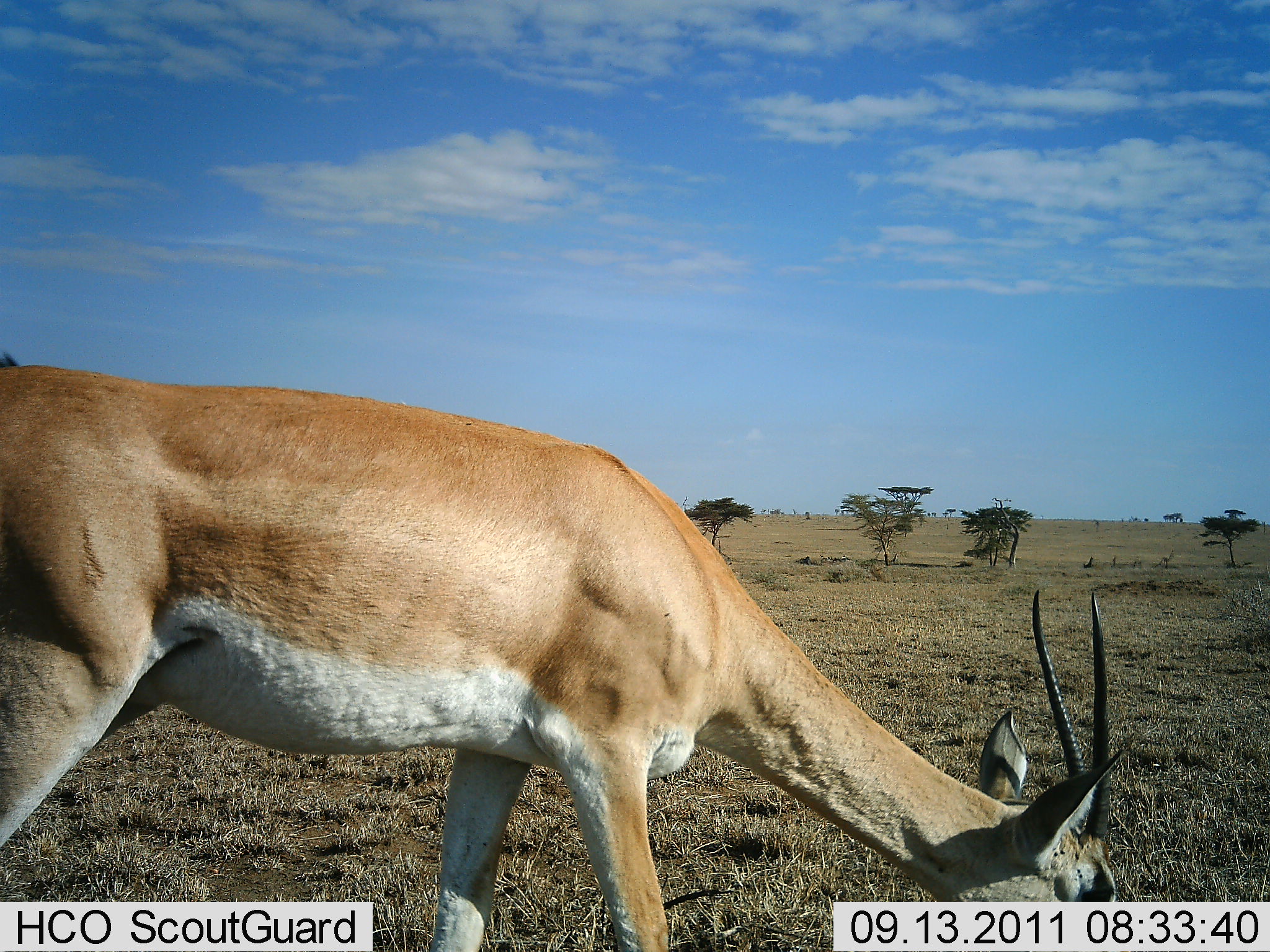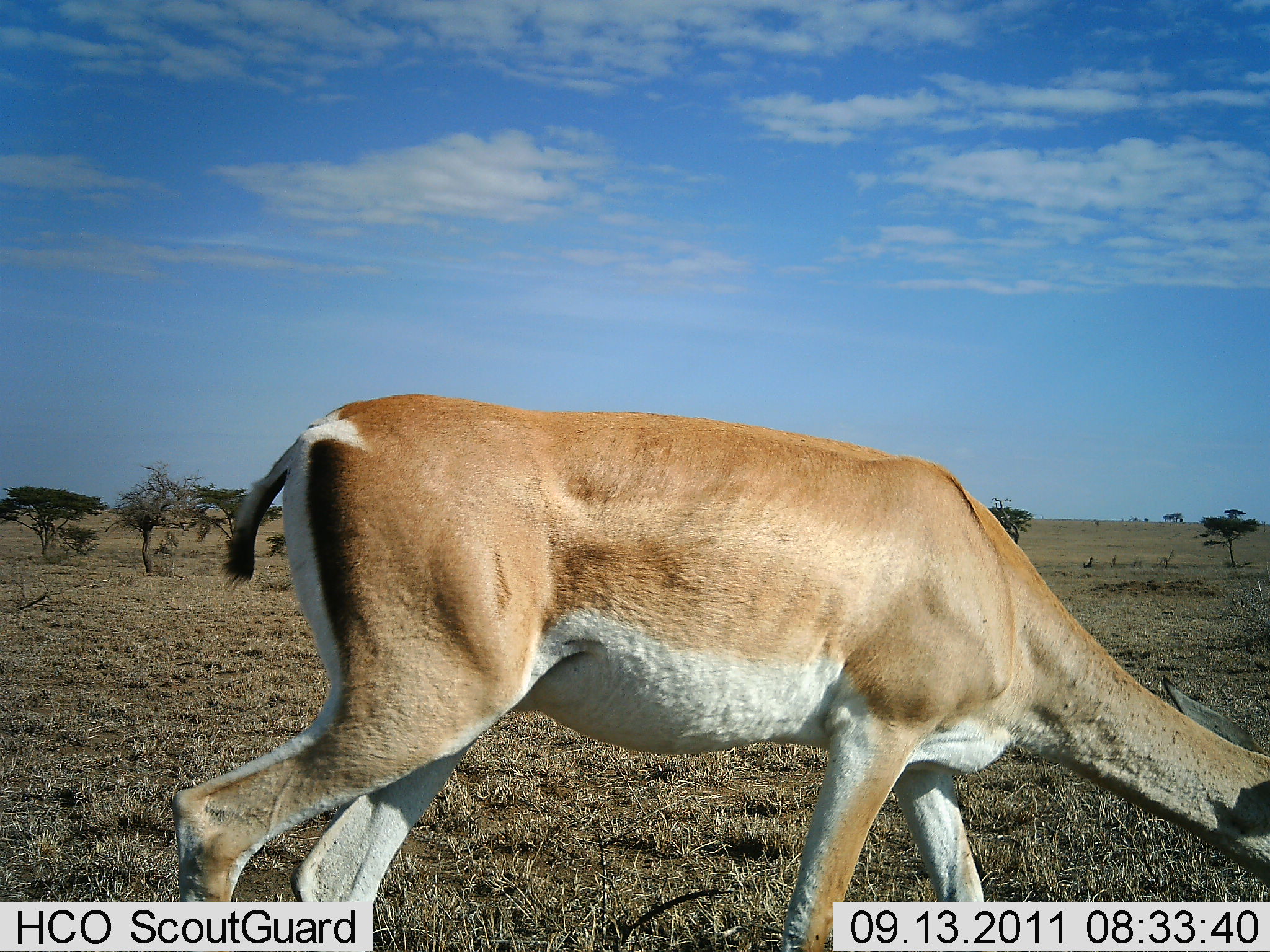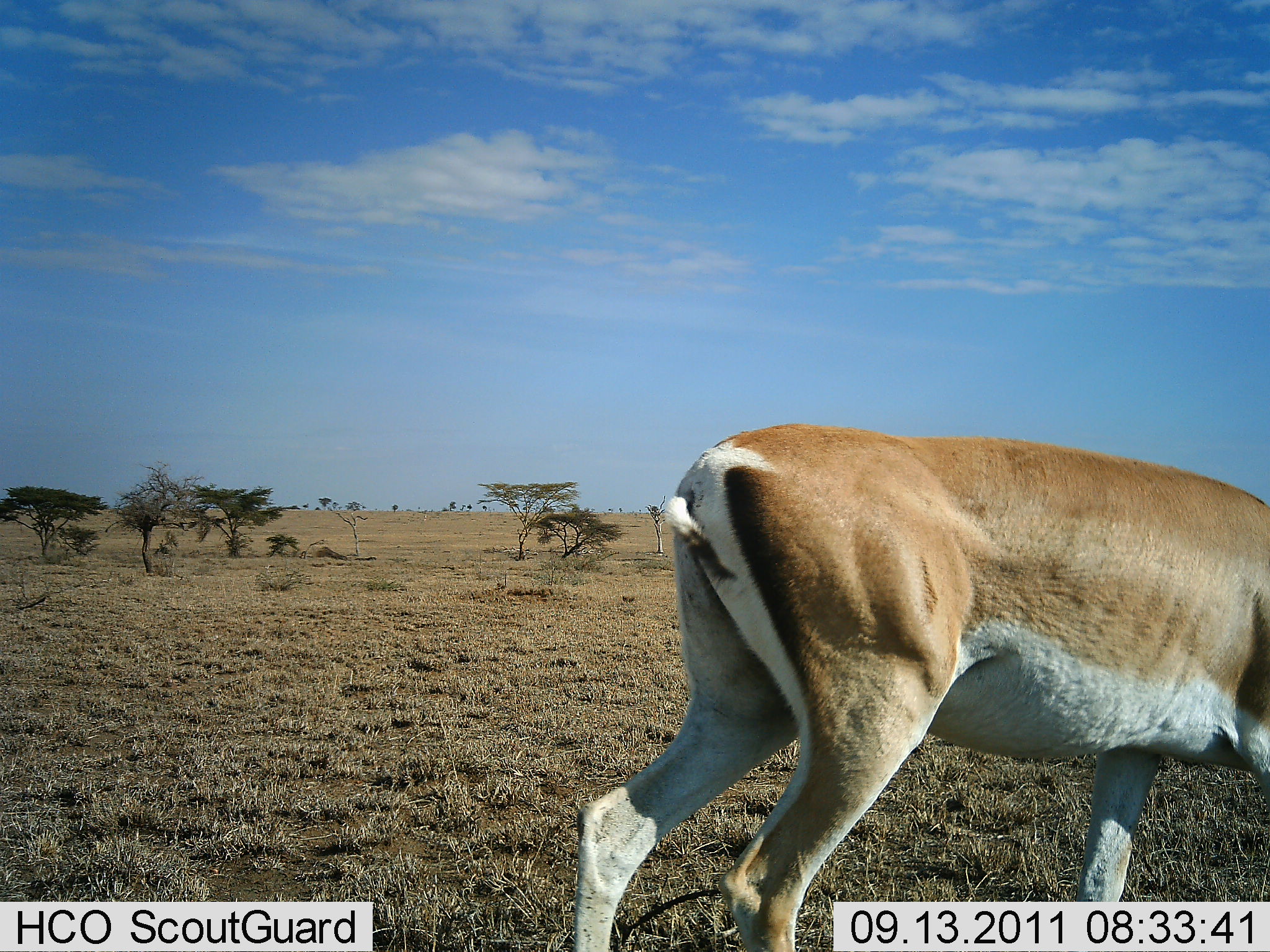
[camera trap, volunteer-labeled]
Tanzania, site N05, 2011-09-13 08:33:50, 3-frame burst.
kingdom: Animalia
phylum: Chordata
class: Mammalia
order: Artiodactyla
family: Bovidae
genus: Nanger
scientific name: Nanger granti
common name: grant's gazelle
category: gazellegrants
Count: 1.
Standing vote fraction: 0%.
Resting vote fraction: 0%.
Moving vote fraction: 64%.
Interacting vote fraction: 0%.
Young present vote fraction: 0%.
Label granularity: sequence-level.